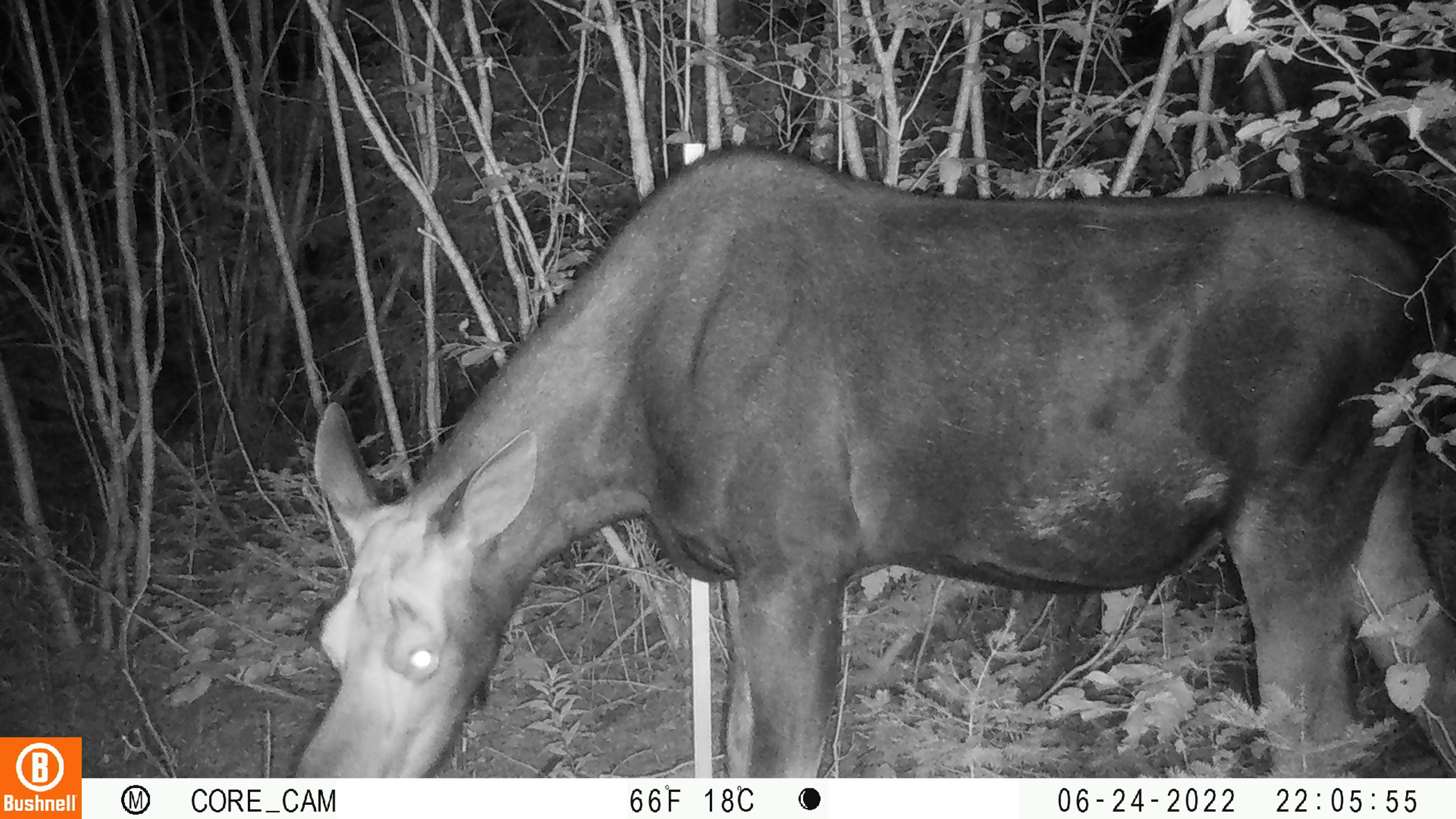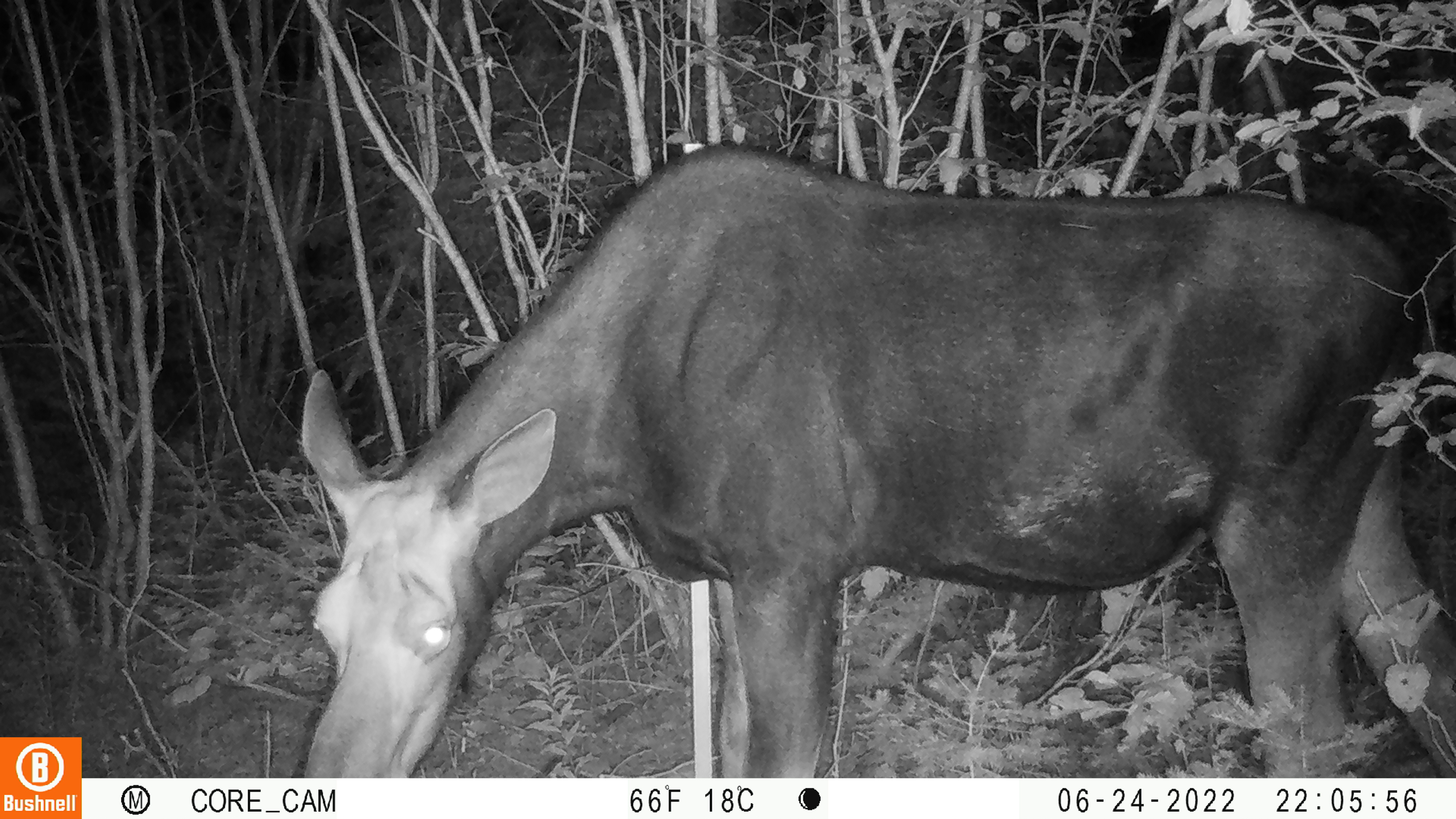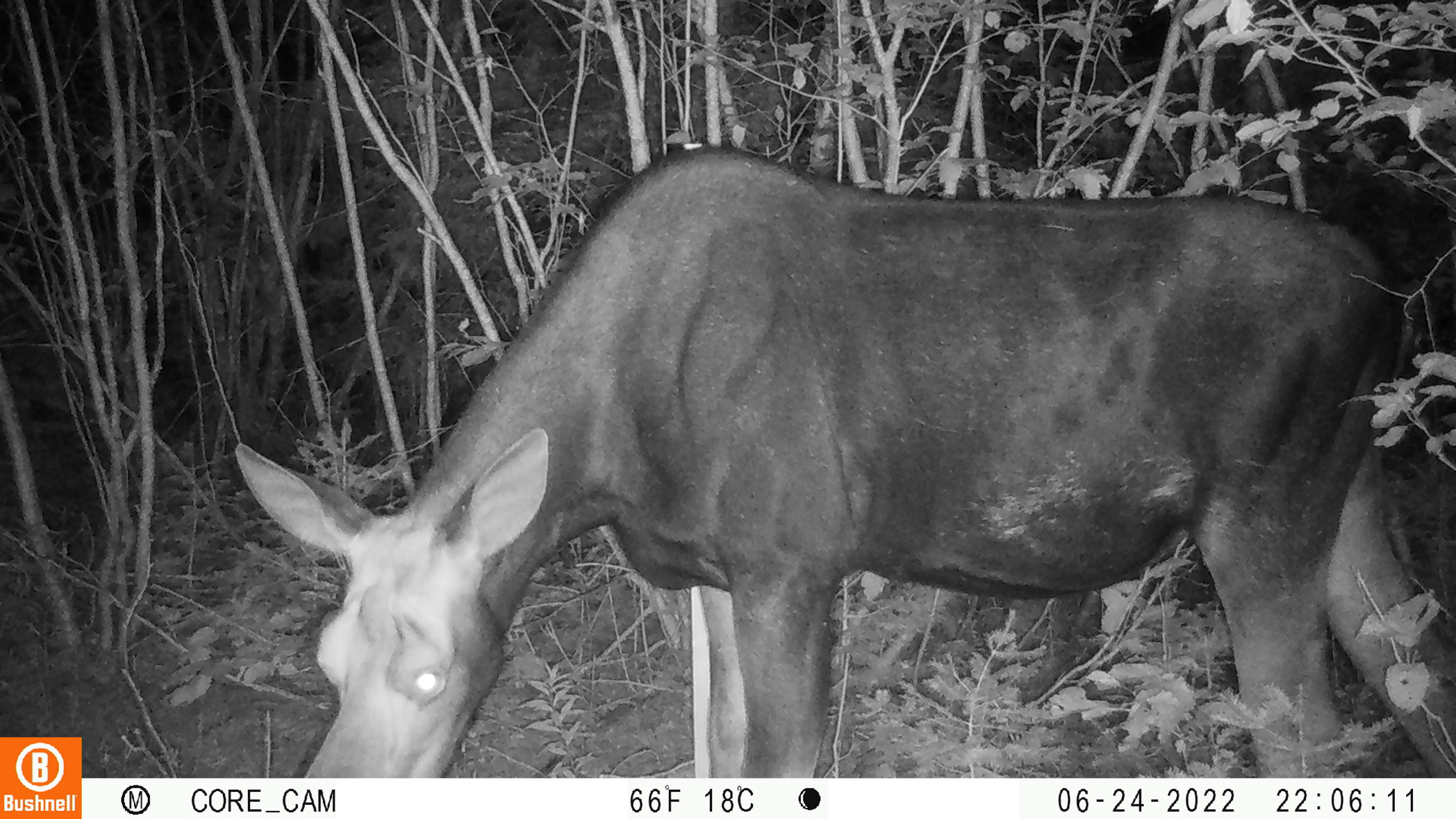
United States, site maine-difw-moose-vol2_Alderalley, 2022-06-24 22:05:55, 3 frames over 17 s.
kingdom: Animalia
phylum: Chordata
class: Mammalia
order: Artiodactyla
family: Cervidae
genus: Alces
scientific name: Alces alces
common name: moose